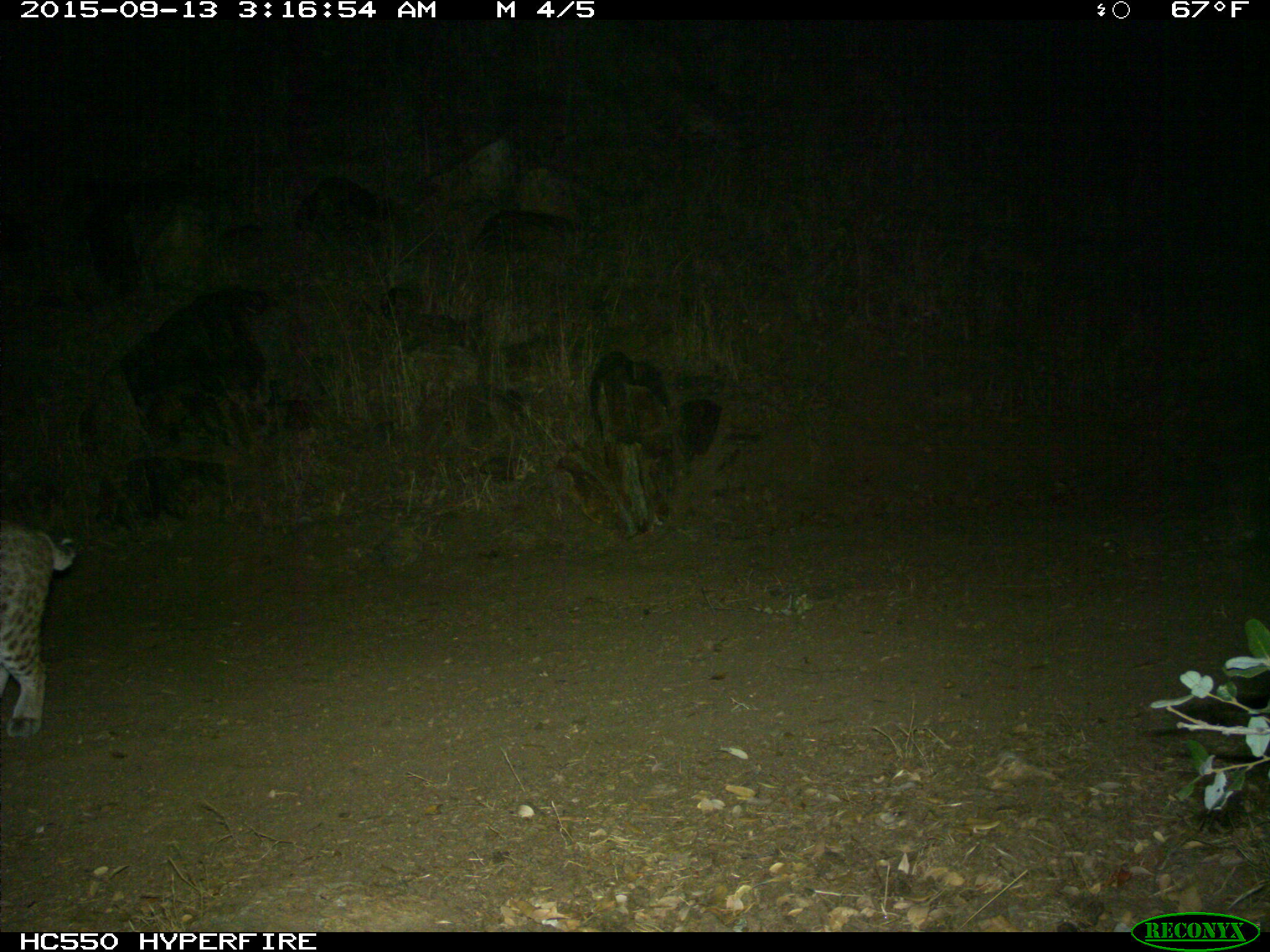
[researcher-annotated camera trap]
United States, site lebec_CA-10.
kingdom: Animalia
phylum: Chordata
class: Mammalia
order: Carnivora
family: Felidae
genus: Lynx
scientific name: Lynx rufus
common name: bobcat